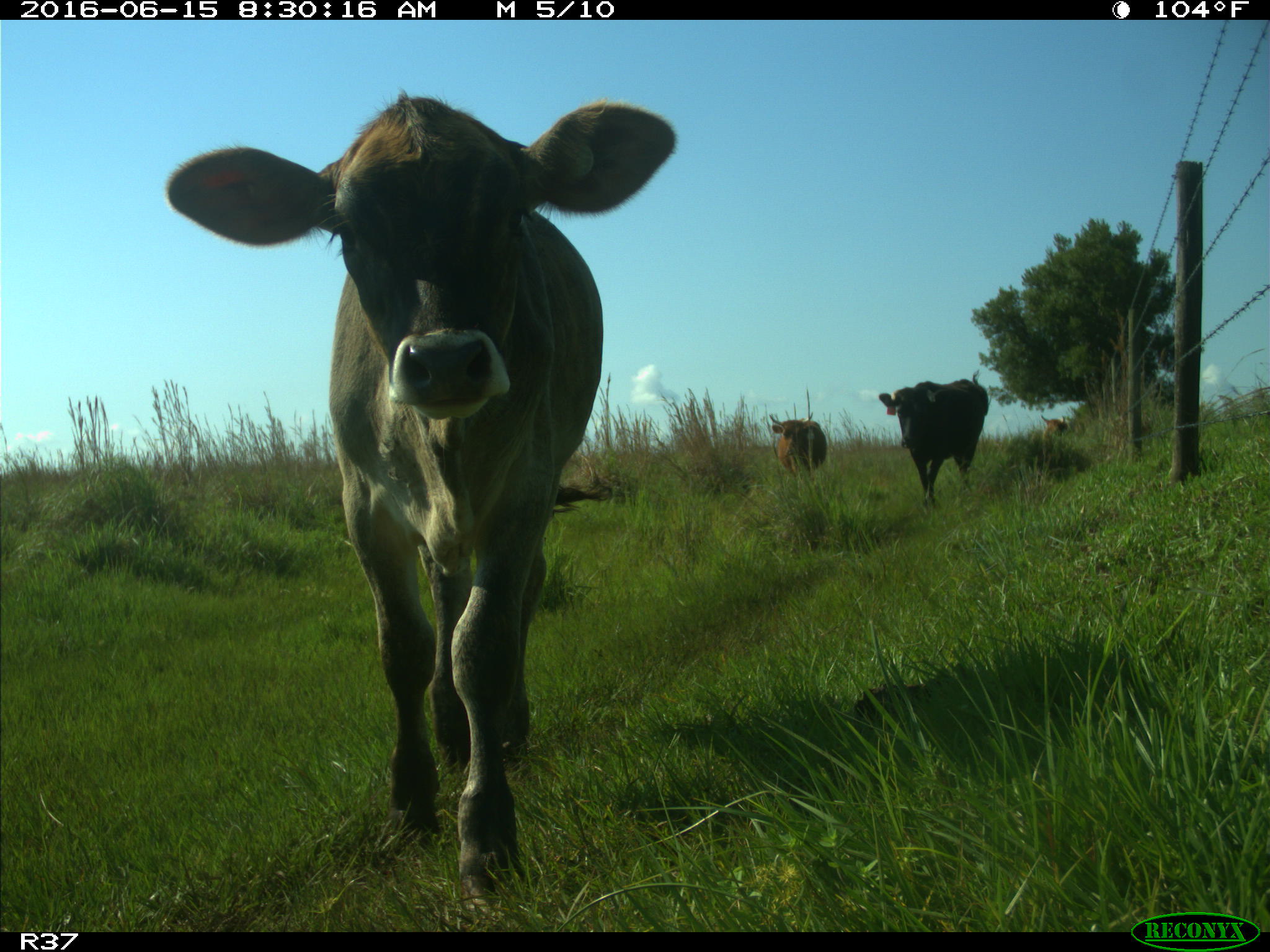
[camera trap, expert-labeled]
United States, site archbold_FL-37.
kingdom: Animalia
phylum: Chordata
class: Mammalia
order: Artiodactyla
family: Bovidae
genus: Bos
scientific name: Bos taurus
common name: domestic cow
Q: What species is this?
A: Bos taurus (domestic cow).